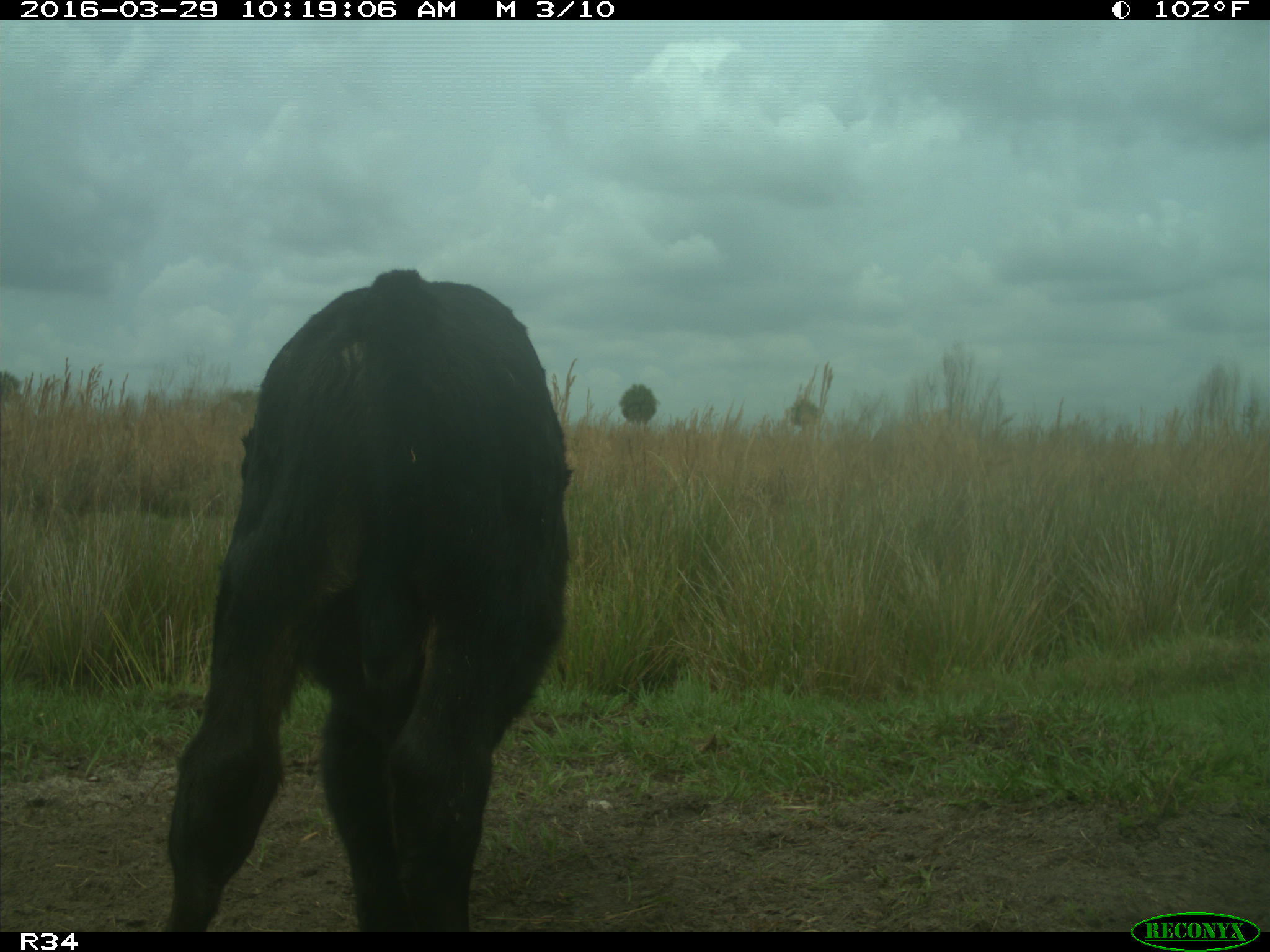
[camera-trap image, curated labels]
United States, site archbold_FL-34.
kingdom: Animalia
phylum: Chordata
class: Mammalia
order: Artiodactyla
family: Bovidae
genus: Bos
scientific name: Bos taurus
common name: domestic cow